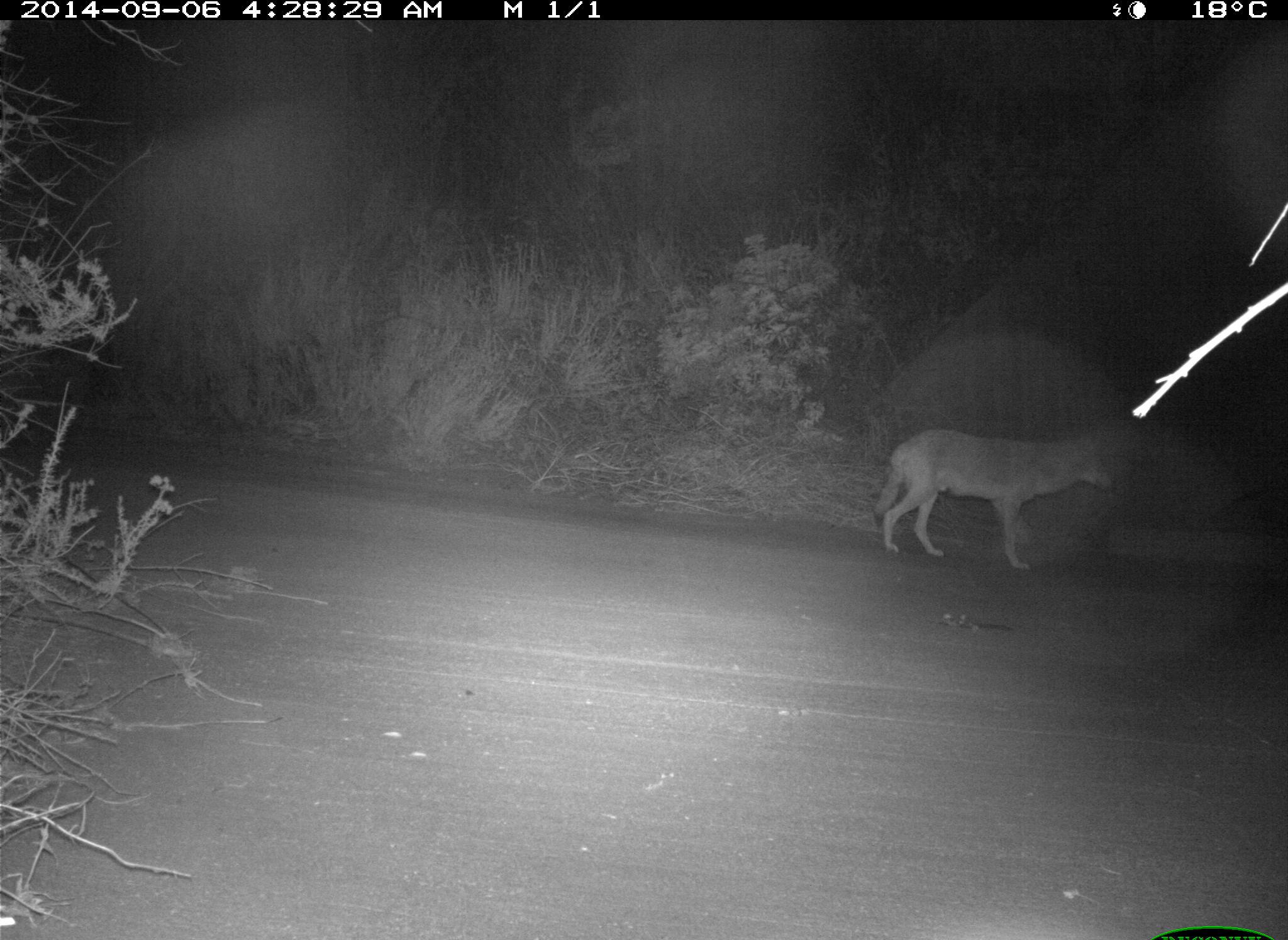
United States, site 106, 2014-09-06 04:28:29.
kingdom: Animalia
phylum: Chordata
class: Mammalia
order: Carnivora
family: Canidae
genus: Canis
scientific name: Canis latrans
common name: coyote